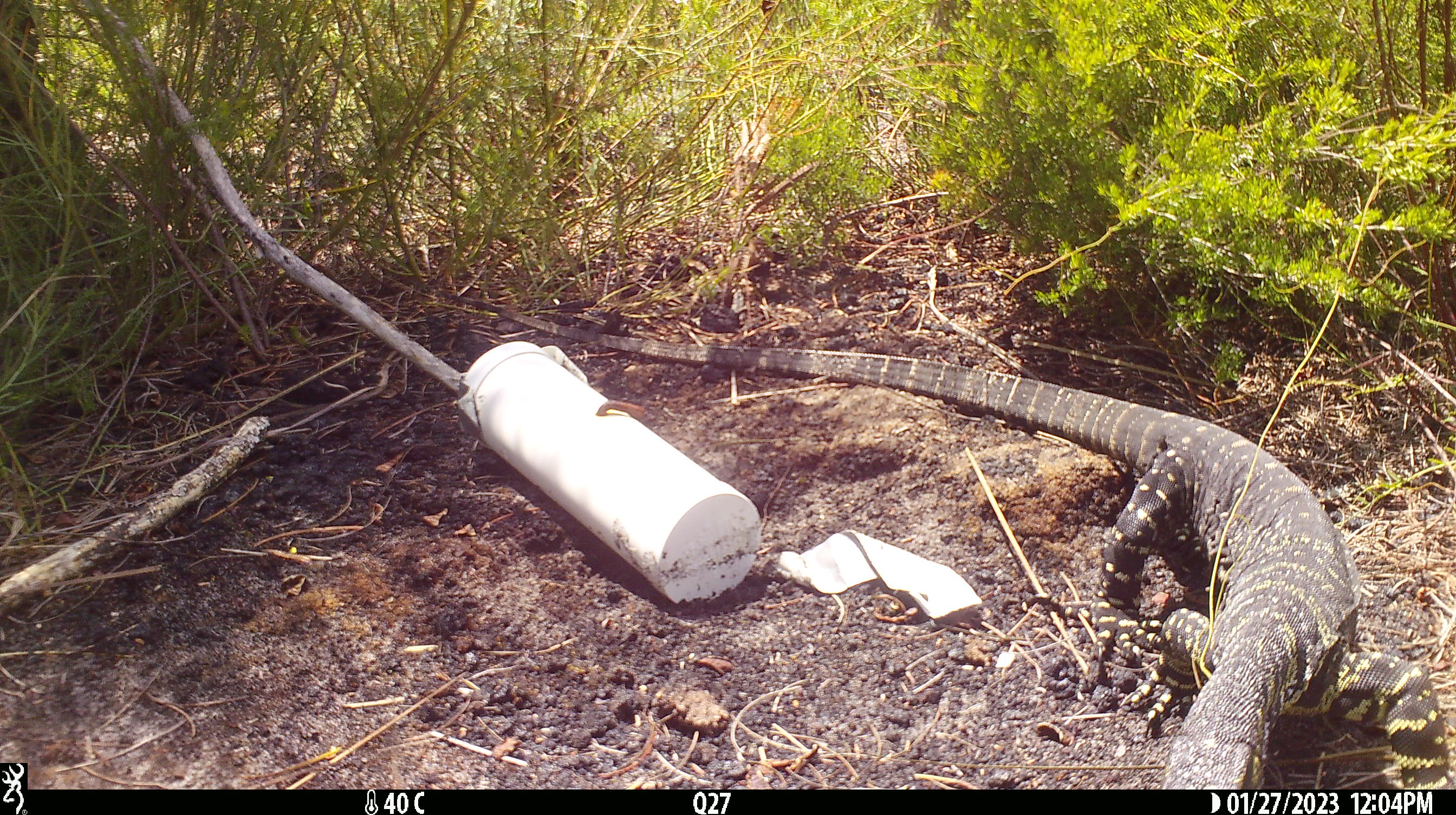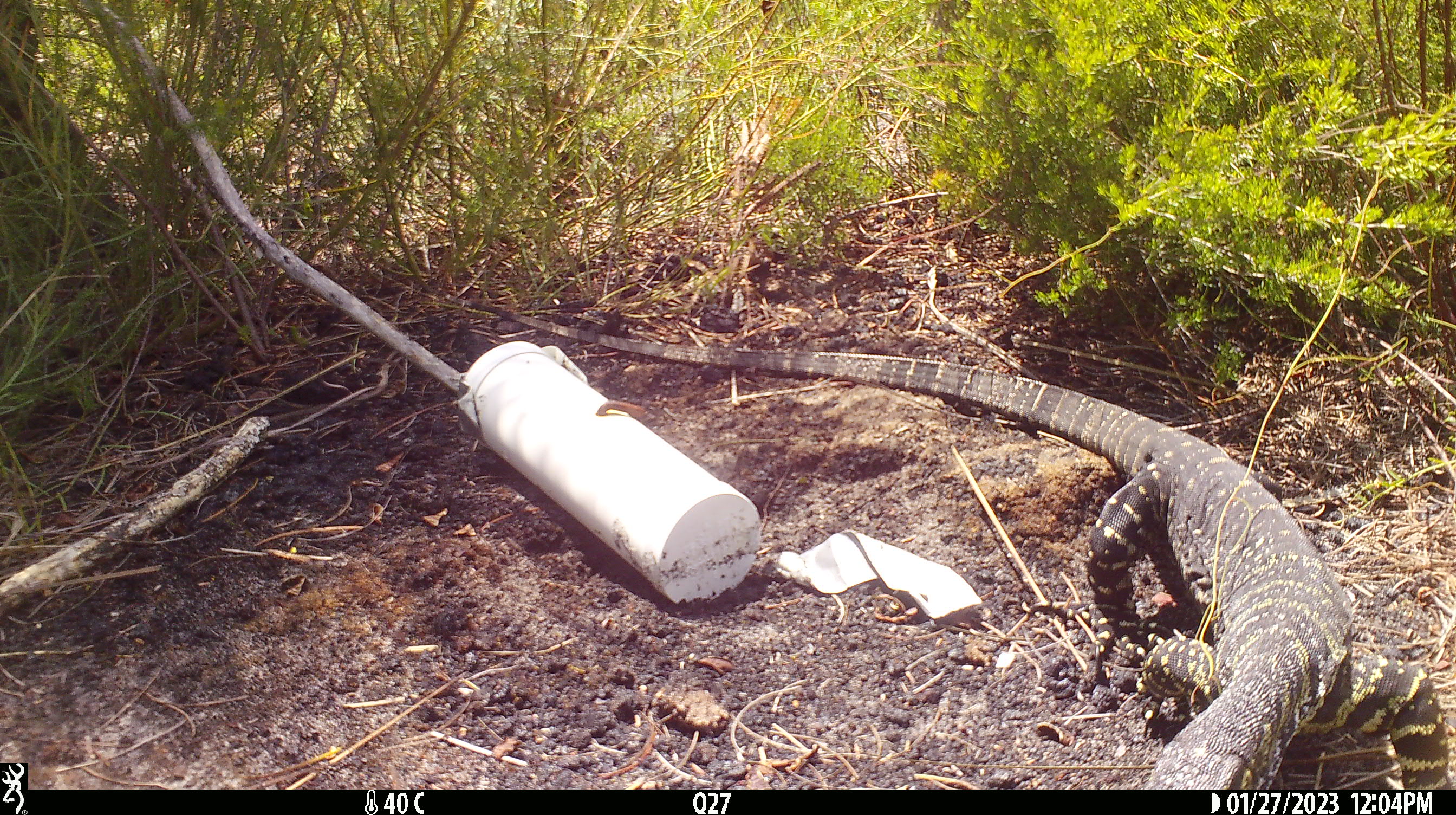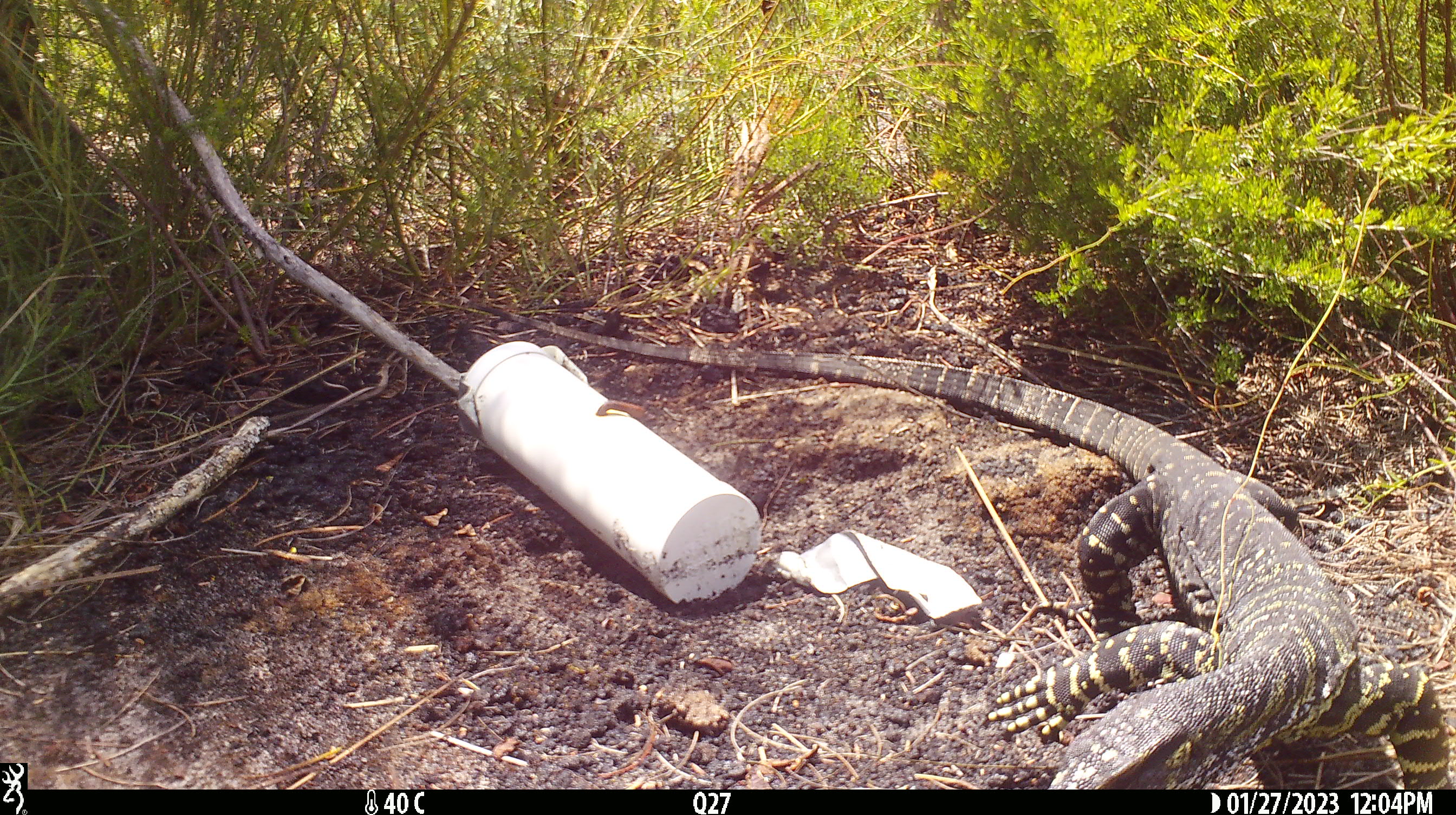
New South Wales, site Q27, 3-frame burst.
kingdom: Animalia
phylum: Chordata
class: Reptilia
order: Squamata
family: Varanidae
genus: Varanus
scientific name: Varanus varius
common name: lace monitor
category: goanna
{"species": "goanna (lace monitor) (Varanus varius)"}